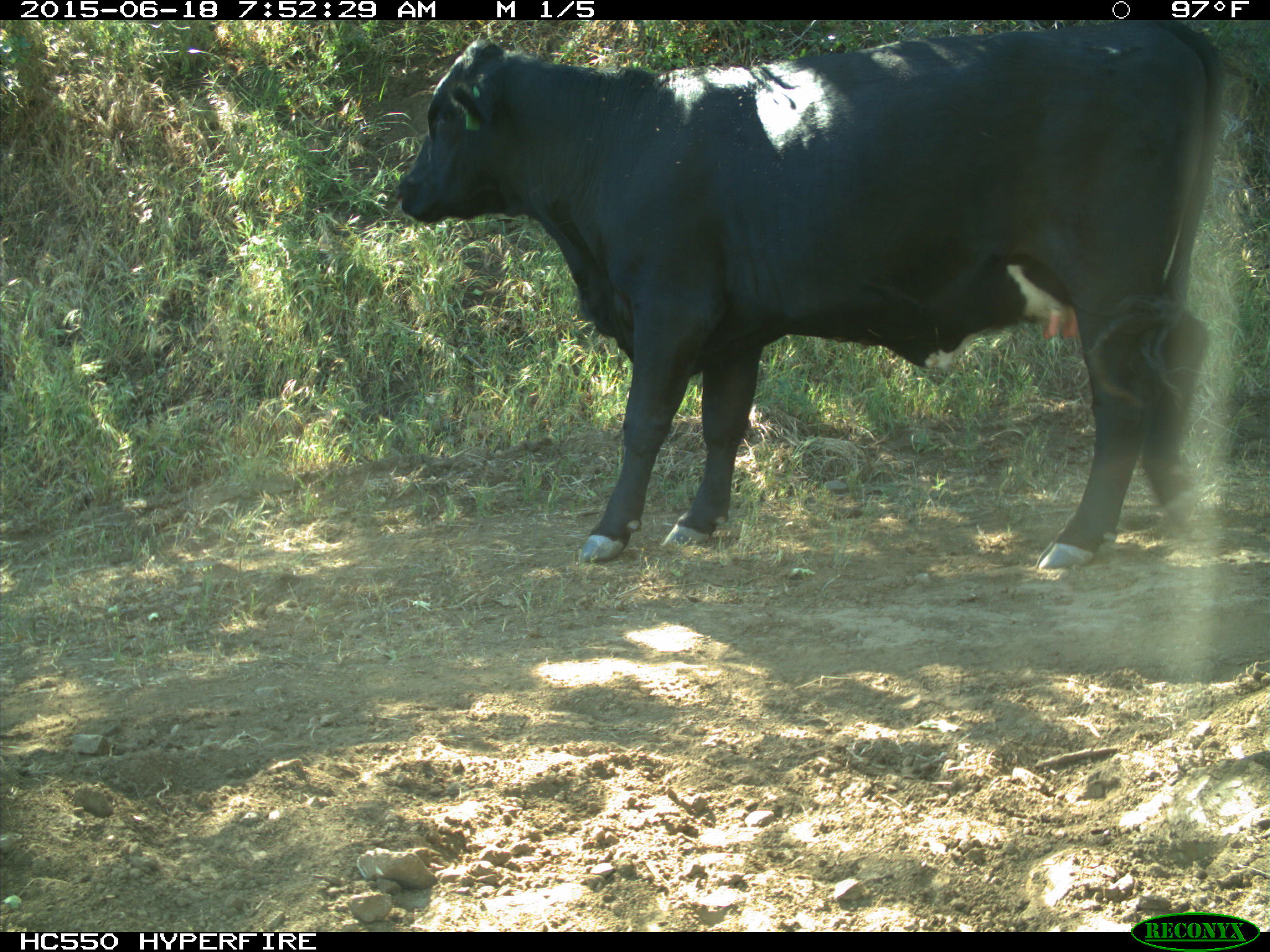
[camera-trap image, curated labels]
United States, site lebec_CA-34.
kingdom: Animalia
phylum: Chordata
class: Mammalia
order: Artiodactyla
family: Bovidae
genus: Bos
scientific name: Bos taurus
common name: domestic cow